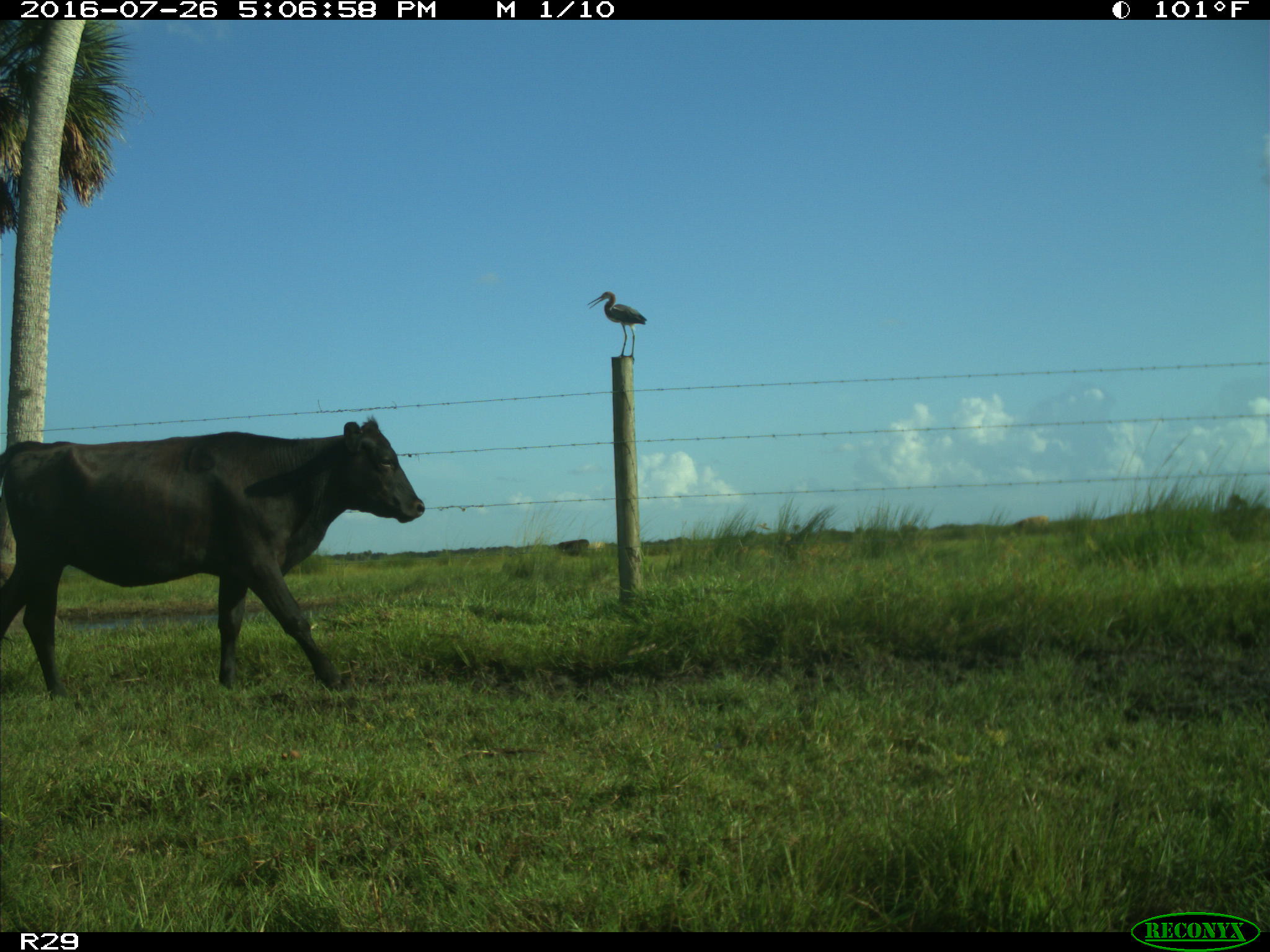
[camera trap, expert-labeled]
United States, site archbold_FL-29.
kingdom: Animalia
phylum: Chordata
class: Mammalia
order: Artiodactyla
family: Bovidae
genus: Bos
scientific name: Bos taurus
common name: domestic cow